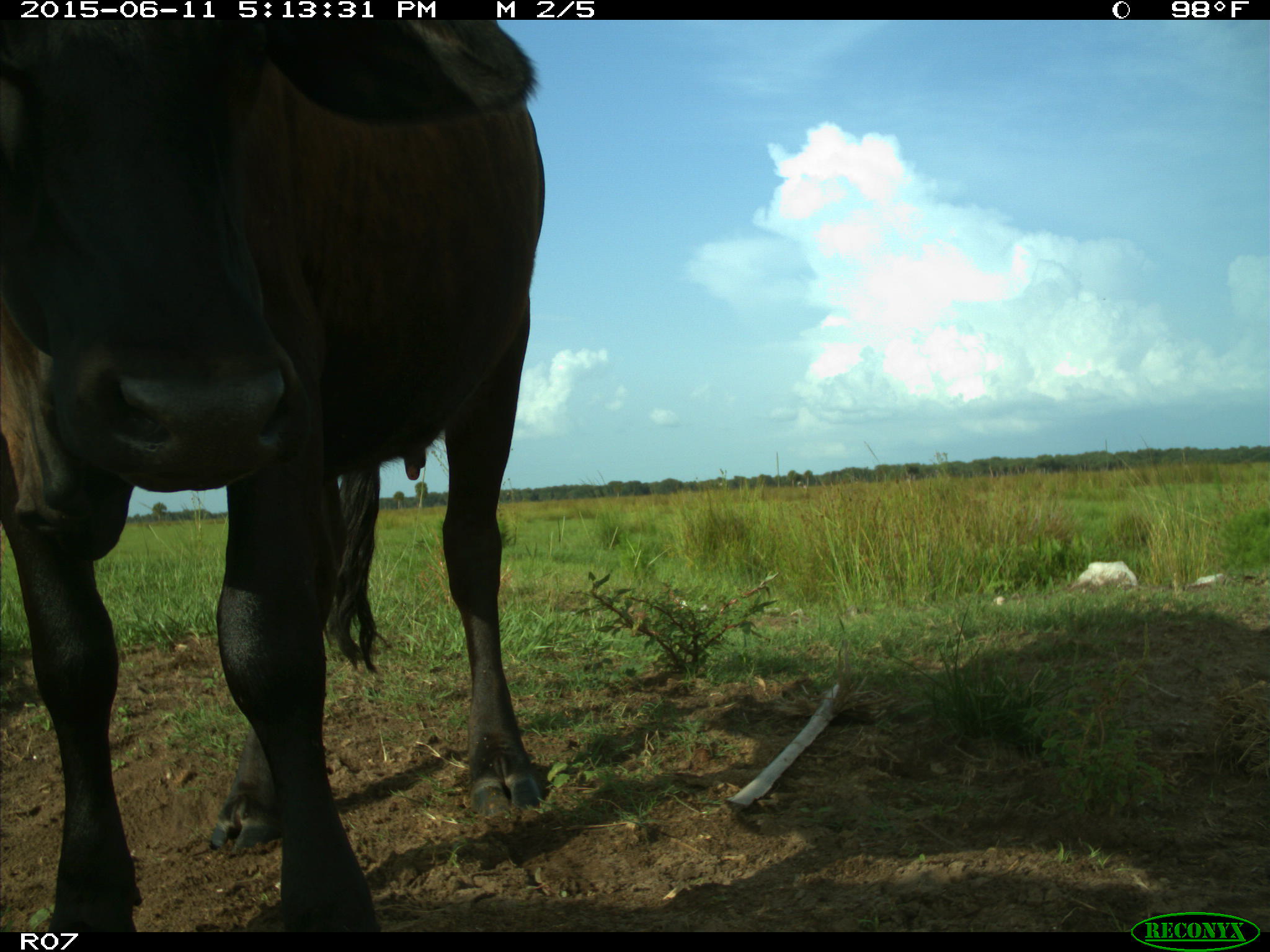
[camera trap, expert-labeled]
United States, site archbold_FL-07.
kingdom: Animalia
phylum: Chordata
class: Mammalia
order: Artiodactyla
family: Bovidae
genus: Bos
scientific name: Bos taurus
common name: domestic cow